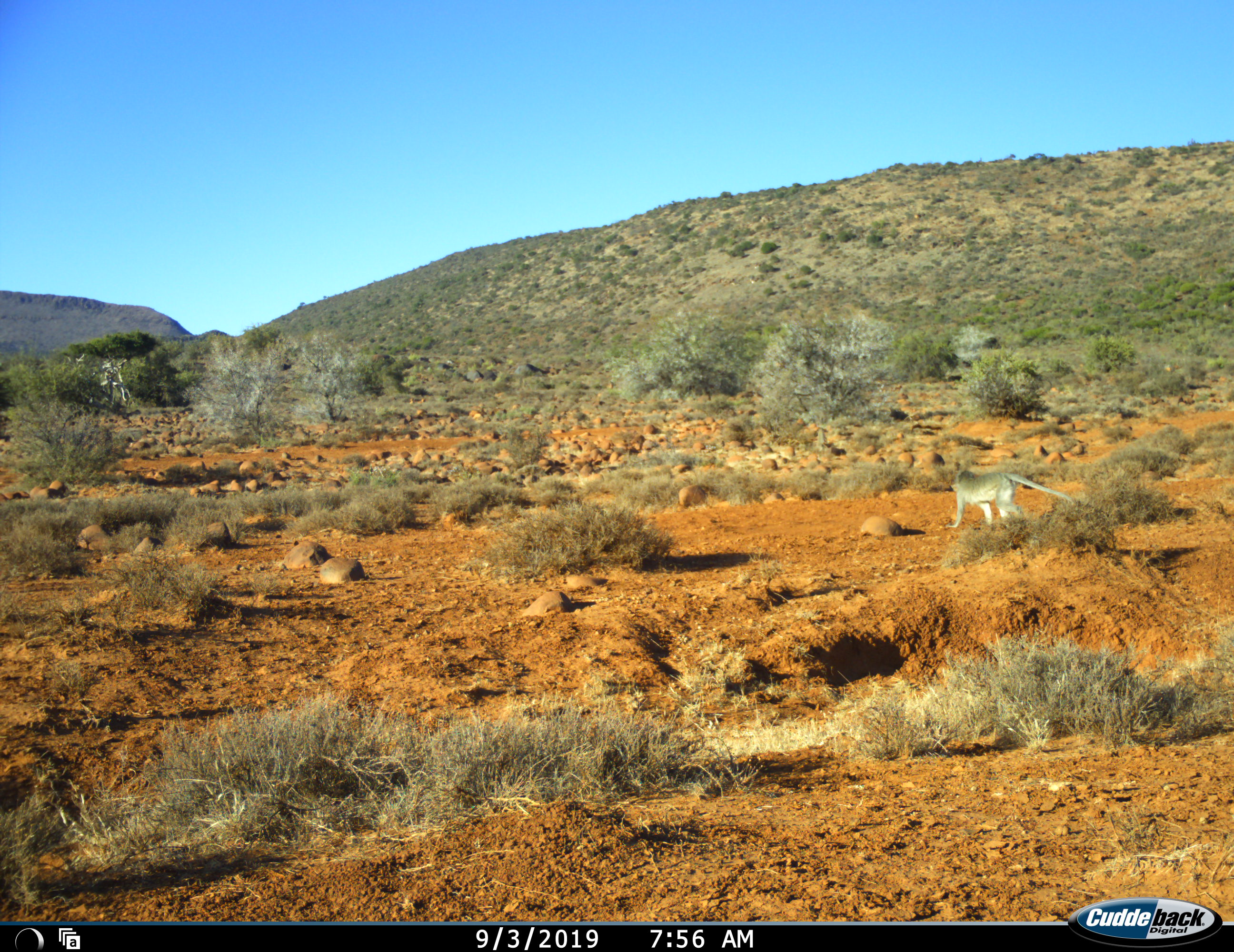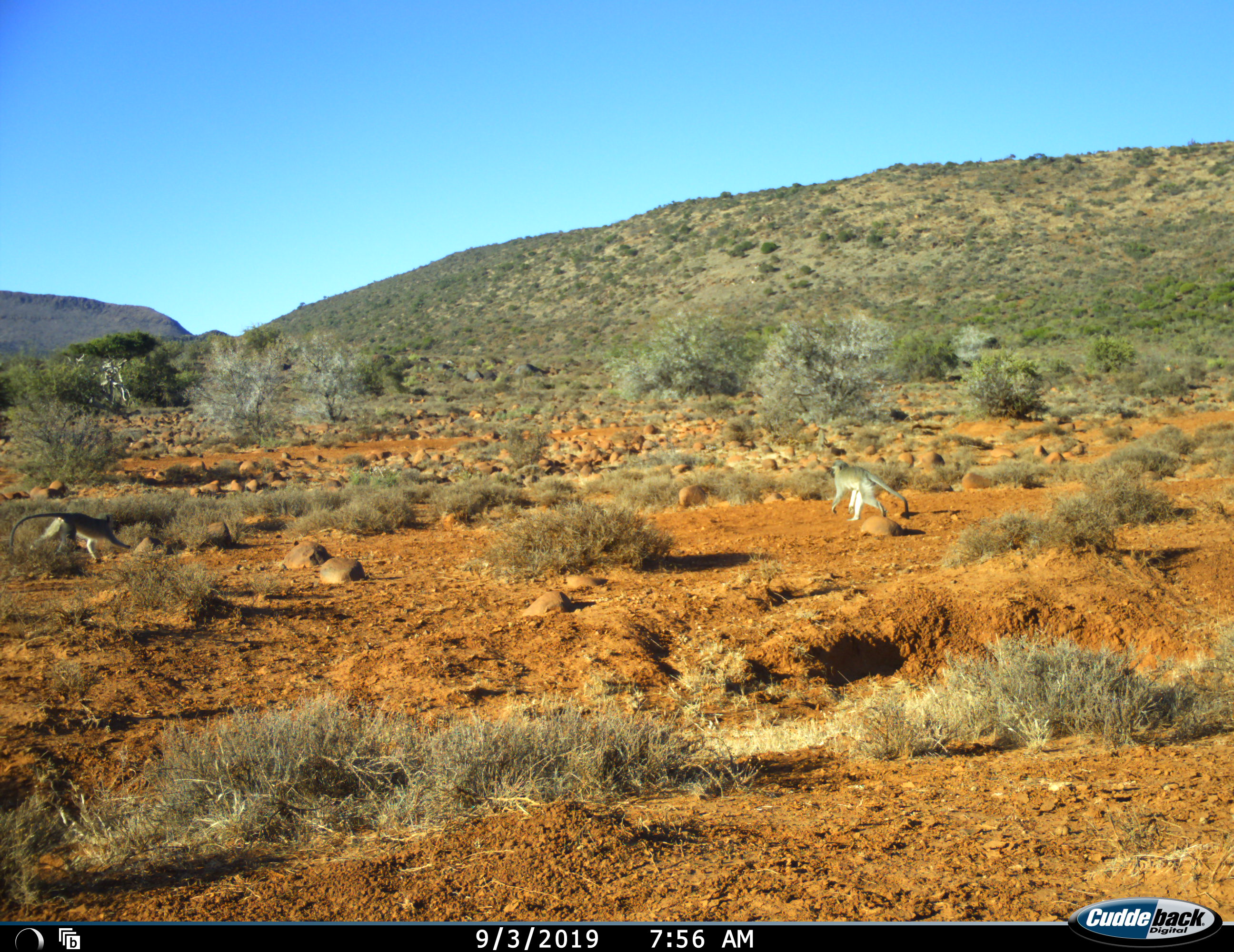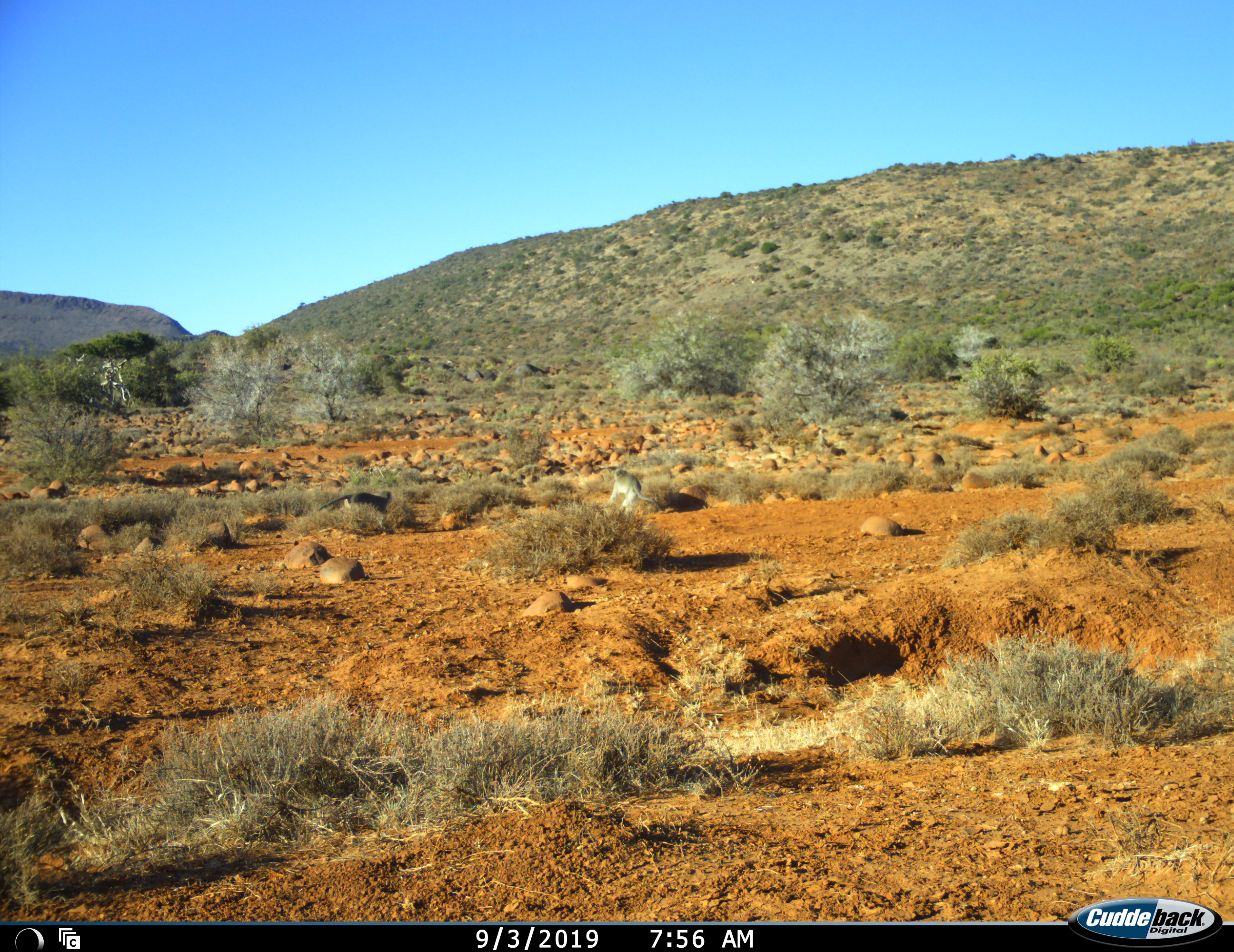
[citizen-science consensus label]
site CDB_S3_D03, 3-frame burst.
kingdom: Animalia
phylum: Chordata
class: Mammalia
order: Primates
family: Cercopithecidae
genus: Chlorocebus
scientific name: Chlorocebus pygerythrus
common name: vervet monkey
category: monkeyvervet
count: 2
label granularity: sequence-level